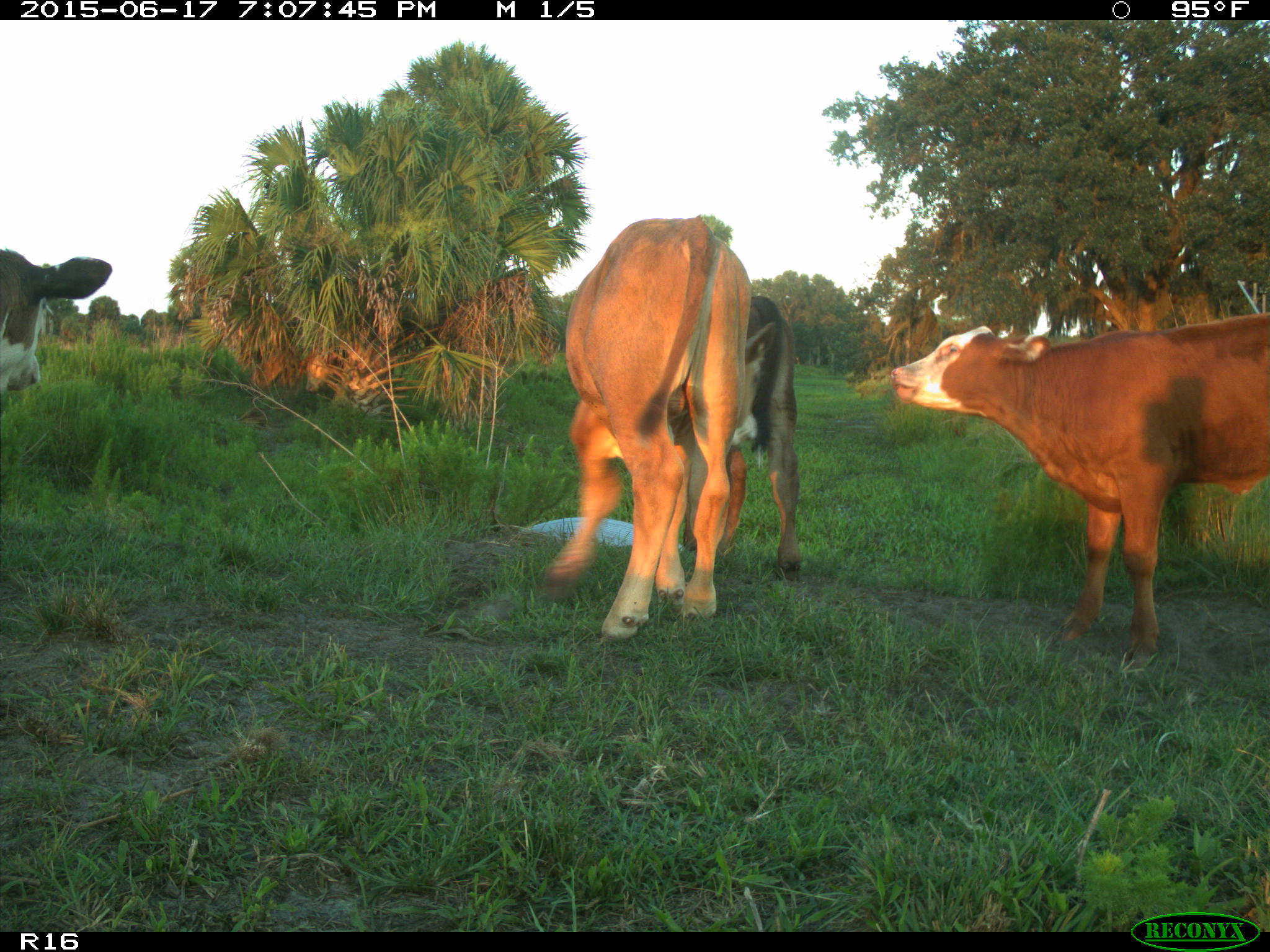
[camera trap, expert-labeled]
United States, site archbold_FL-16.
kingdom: Animalia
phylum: Chordata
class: Mammalia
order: Artiodactyla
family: Bovidae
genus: Bos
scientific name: Bos taurus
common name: domestic cow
Bos taurus (domestic cow).